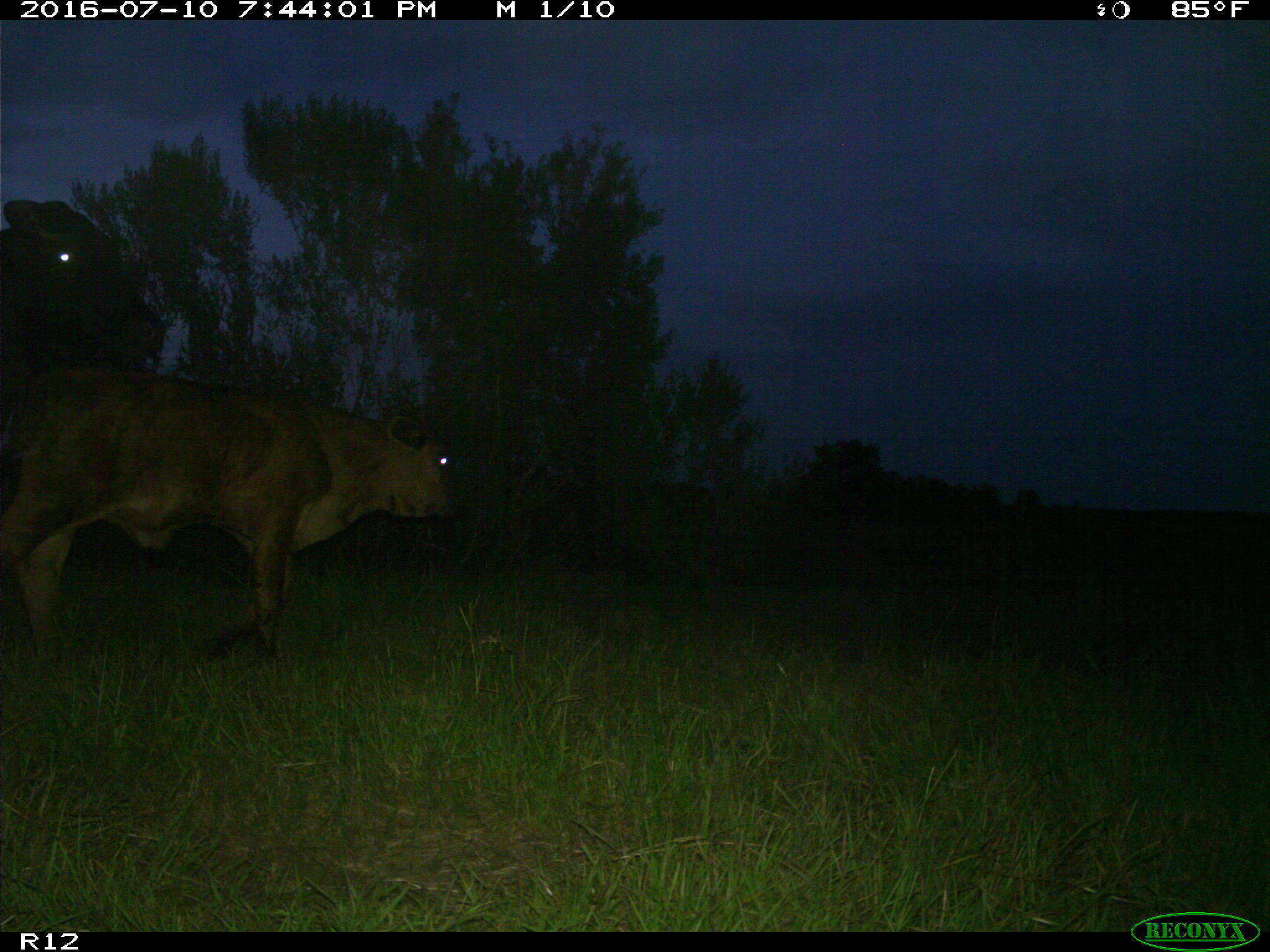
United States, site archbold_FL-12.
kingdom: Animalia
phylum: Chordata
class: Mammalia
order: Artiodactyla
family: Bovidae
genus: Bos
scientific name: Bos taurus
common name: domestic cow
Bos taurus (domestic cow).